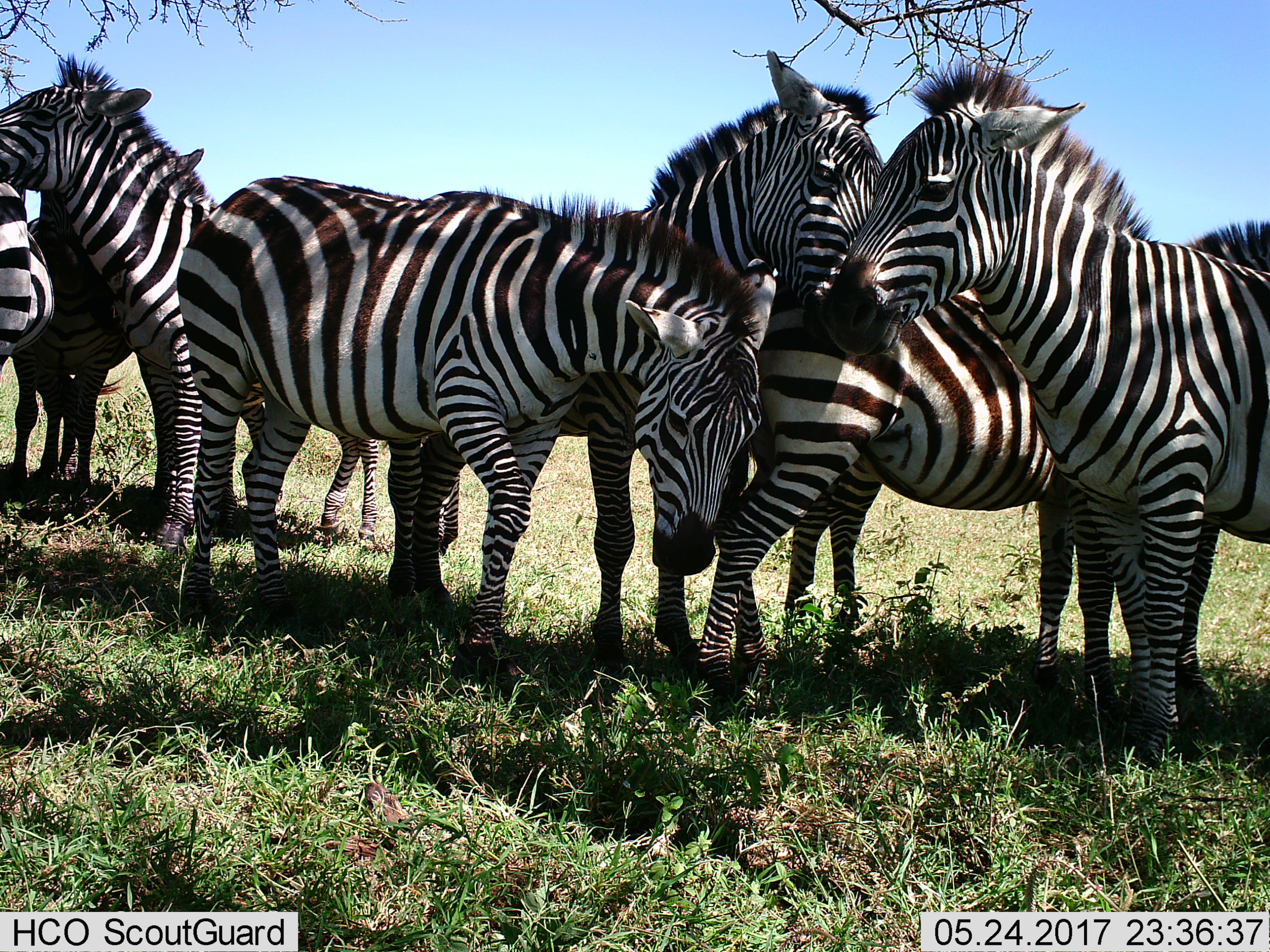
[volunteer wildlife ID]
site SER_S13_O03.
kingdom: Animalia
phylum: Chordata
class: Mammalia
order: Perissodactyla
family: Equidae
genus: Equus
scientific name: Equus quagga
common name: plains zebra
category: zebraplains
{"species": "zebraplains (plains zebra) (Equus quagga)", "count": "7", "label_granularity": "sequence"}